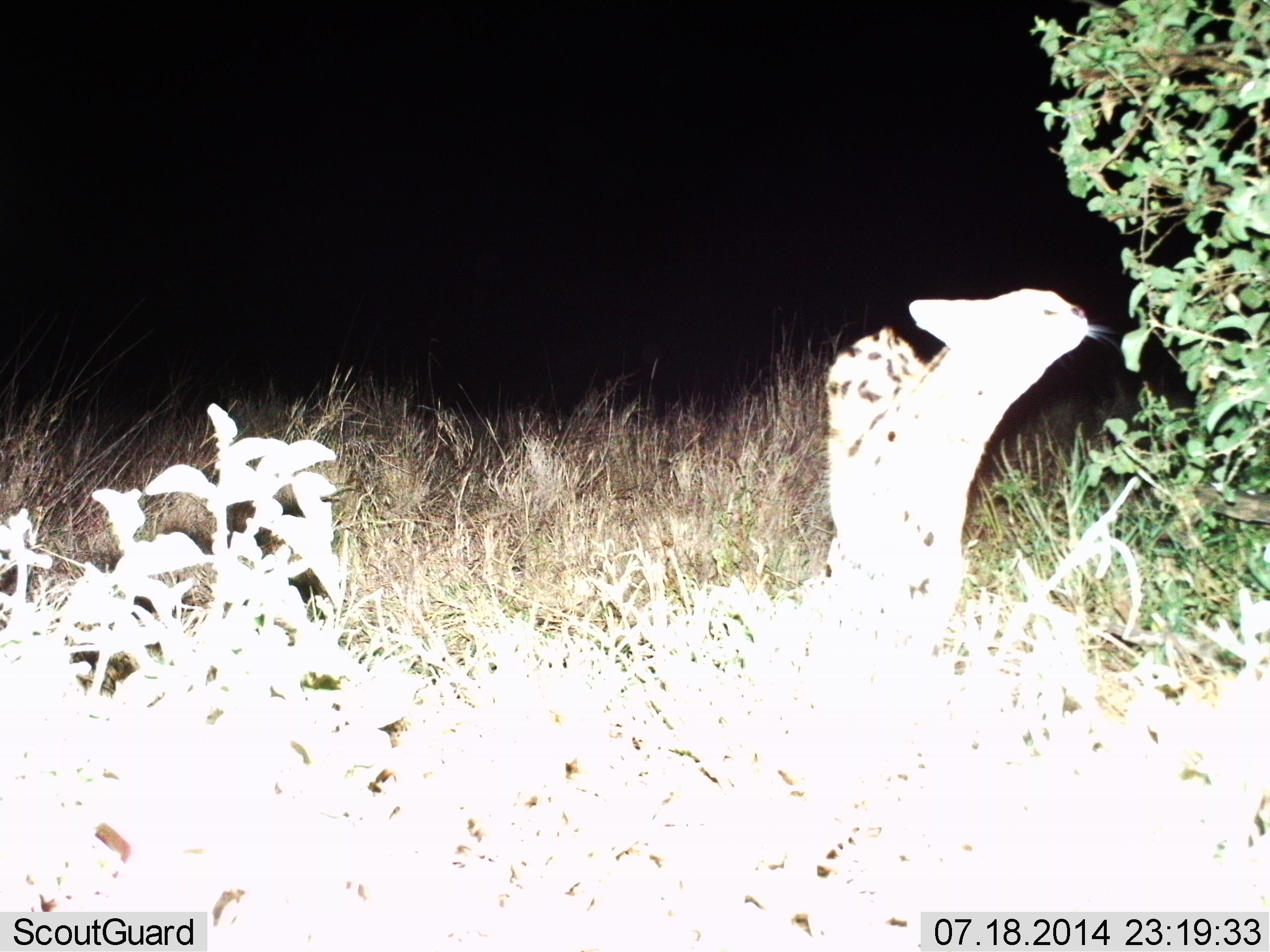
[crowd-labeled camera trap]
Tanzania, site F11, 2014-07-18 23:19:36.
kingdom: Animalia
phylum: Chordata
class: Mammalia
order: Carnivora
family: Felidae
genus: Leptailurus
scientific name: Leptailurus serval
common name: serval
Serval (Leptailurus serval), count 1. Behavior (volunteer vote fractions): standing 60%, resting 0%, moving 30%, interacting 10%. Young present (vote fraction): 0%. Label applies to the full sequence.